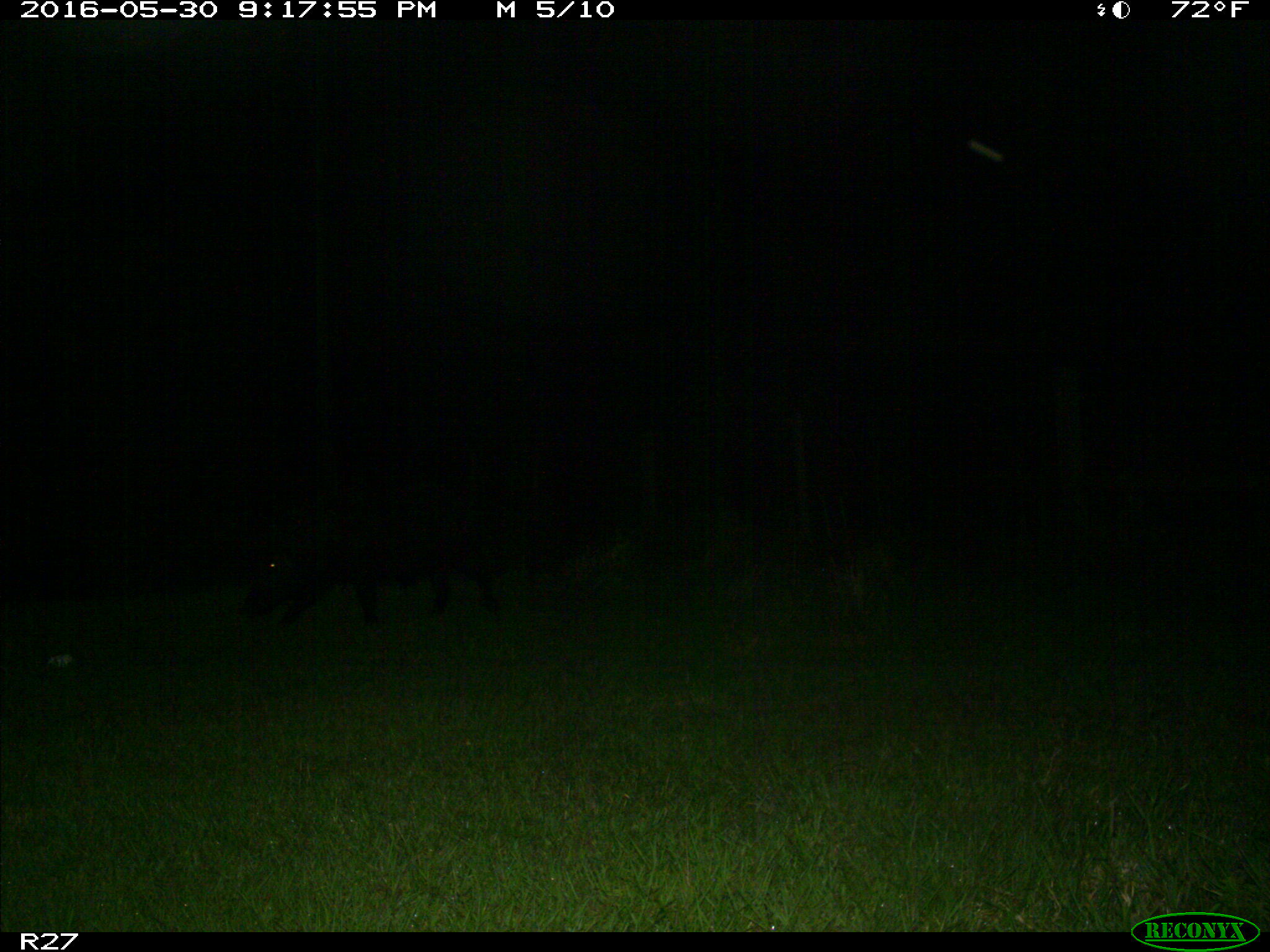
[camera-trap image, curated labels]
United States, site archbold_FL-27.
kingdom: Animalia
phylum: Chordata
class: Mammalia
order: Artiodactyla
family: Suidae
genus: Sus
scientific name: Sus scrofa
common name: wild boar